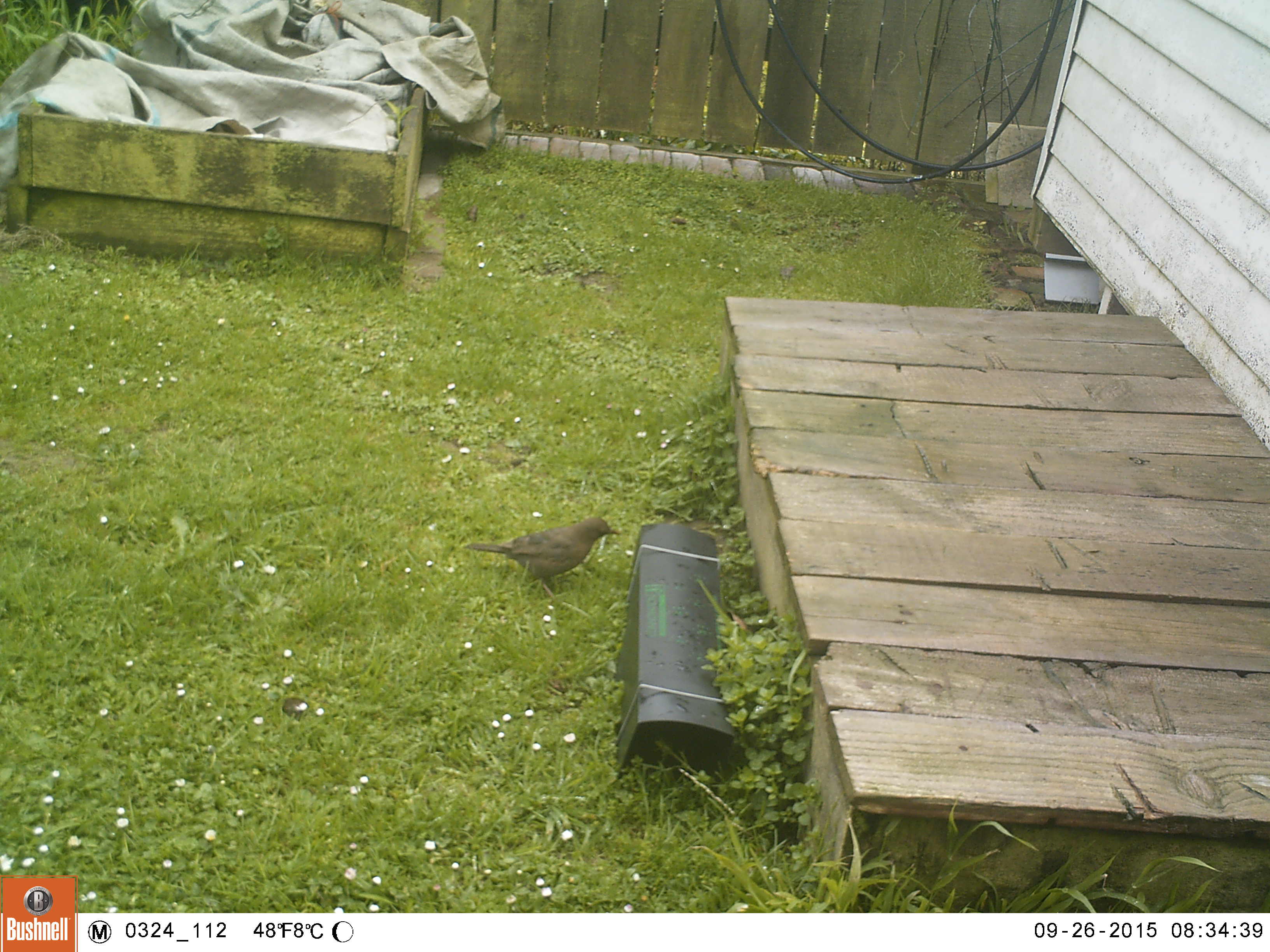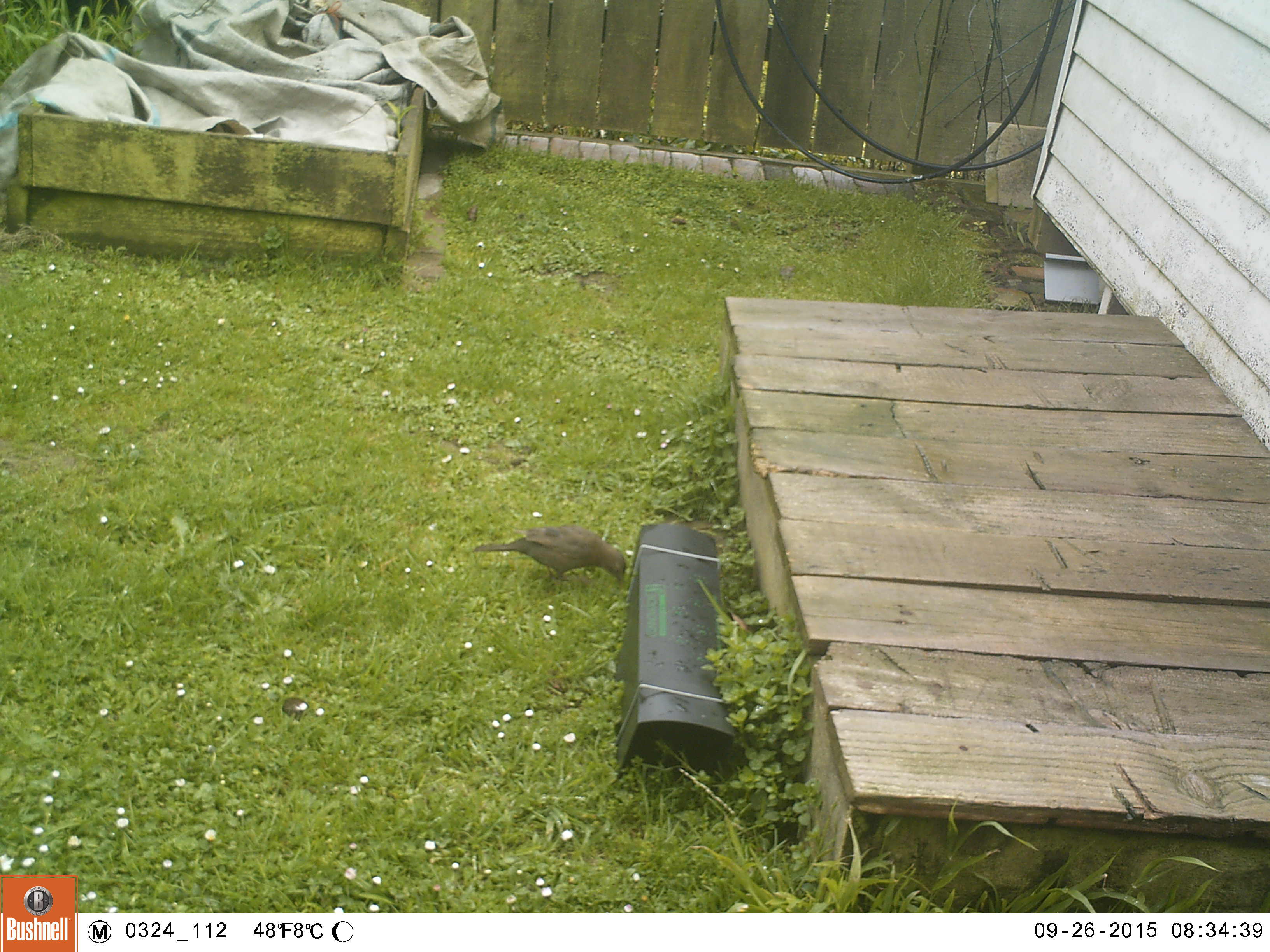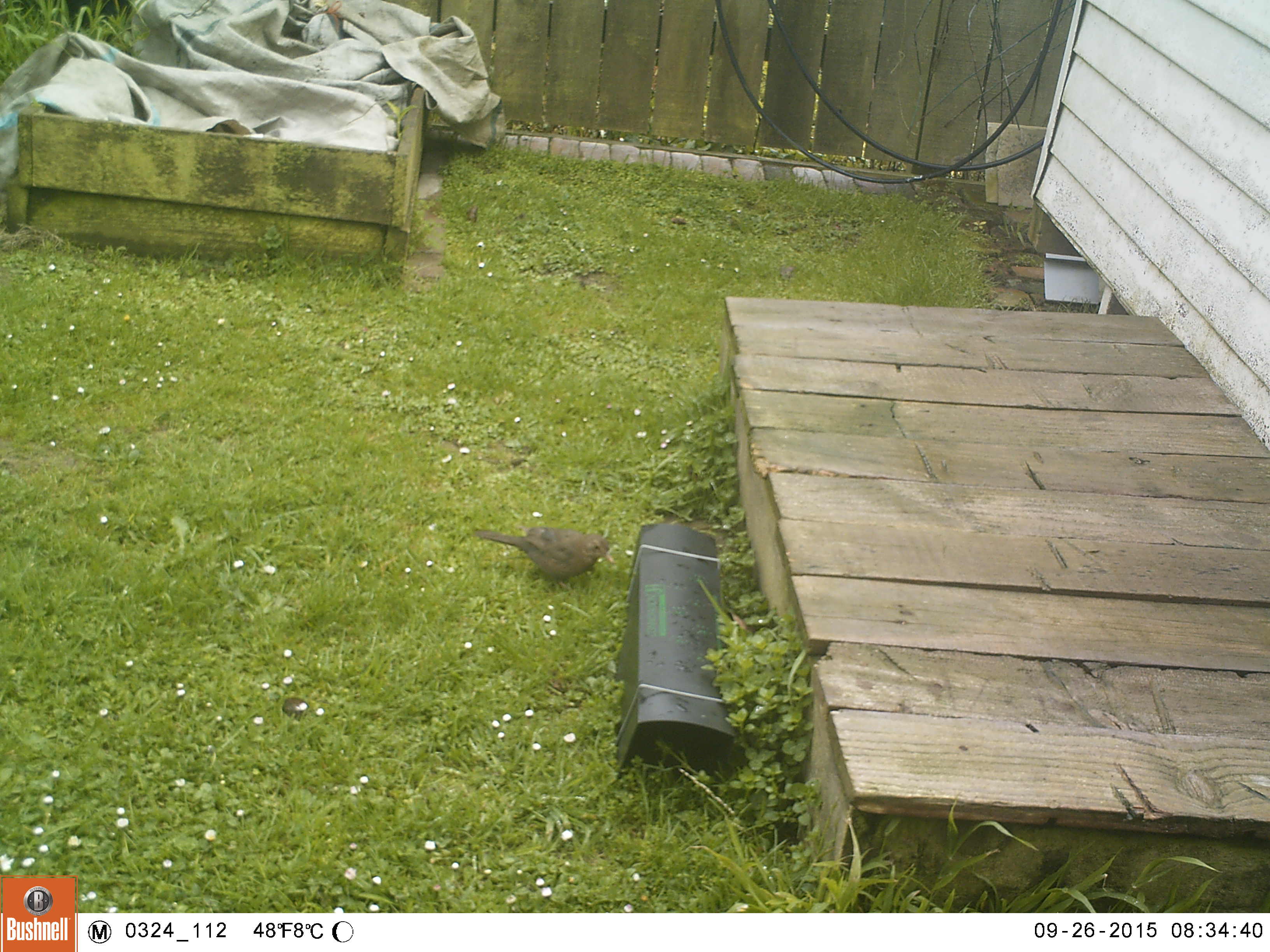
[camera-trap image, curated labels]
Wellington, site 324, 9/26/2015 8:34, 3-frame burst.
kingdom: Animalia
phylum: Chordata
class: Aves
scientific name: Aves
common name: bird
Bird (Aves).